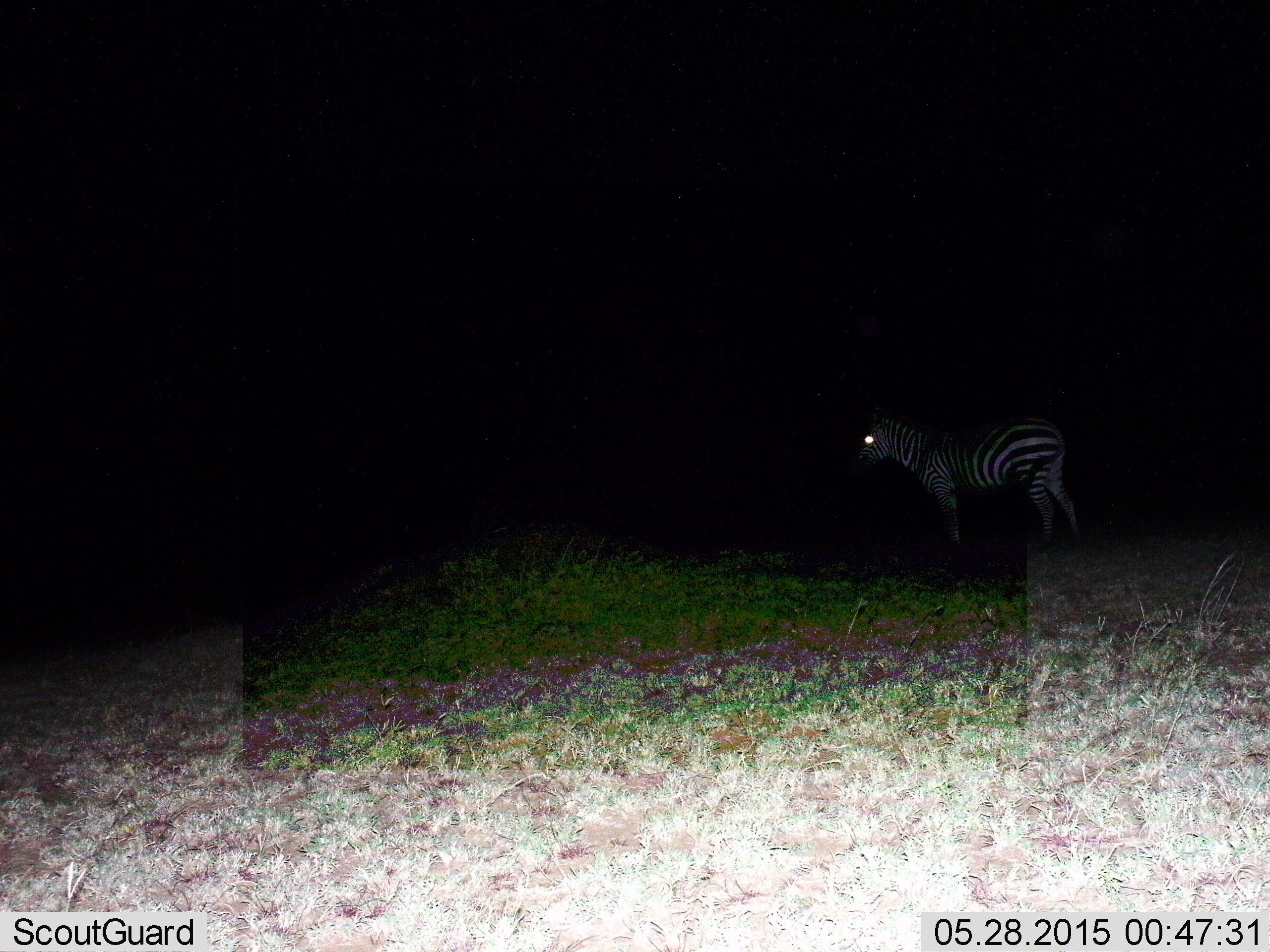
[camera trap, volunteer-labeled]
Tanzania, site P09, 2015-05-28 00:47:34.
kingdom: Animalia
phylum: Chordata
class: Mammalia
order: Perissodactyla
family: Equidae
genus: Equus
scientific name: Equus quagga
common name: plains zebra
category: zebra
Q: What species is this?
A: Zebra (plains zebra) (Equus quagga).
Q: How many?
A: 1.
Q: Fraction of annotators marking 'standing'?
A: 89%.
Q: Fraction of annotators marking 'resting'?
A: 0%.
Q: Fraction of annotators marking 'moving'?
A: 11%.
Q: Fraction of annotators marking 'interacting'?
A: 0%.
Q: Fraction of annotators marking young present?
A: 0%.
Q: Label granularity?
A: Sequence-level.